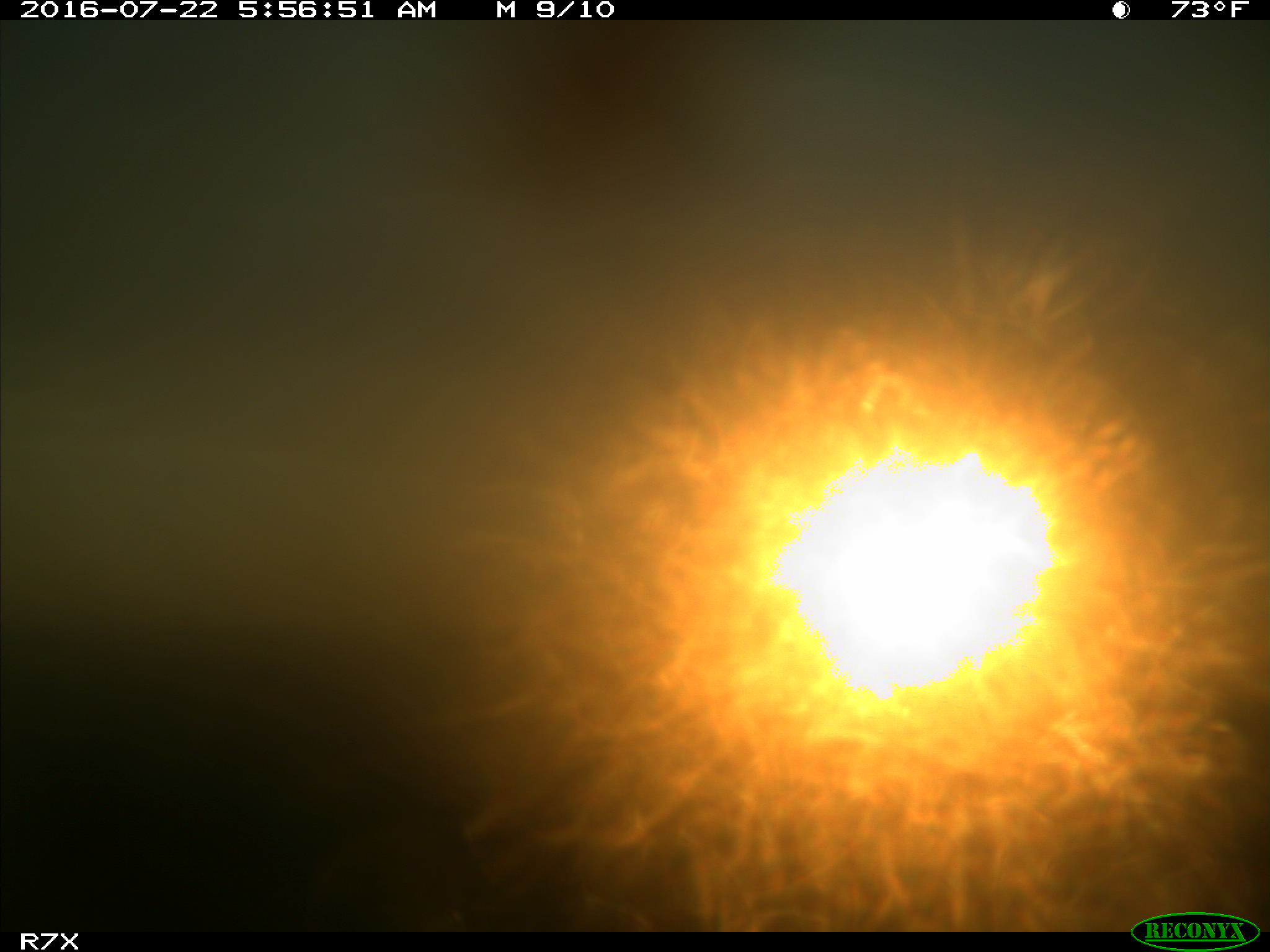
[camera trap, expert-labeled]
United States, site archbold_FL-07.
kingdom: Animalia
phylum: Chordata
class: Mammalia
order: Artiodactyla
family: Bovidae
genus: Bos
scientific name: Bos taurus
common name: domestic cow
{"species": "Bos taurus (domestic cow)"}